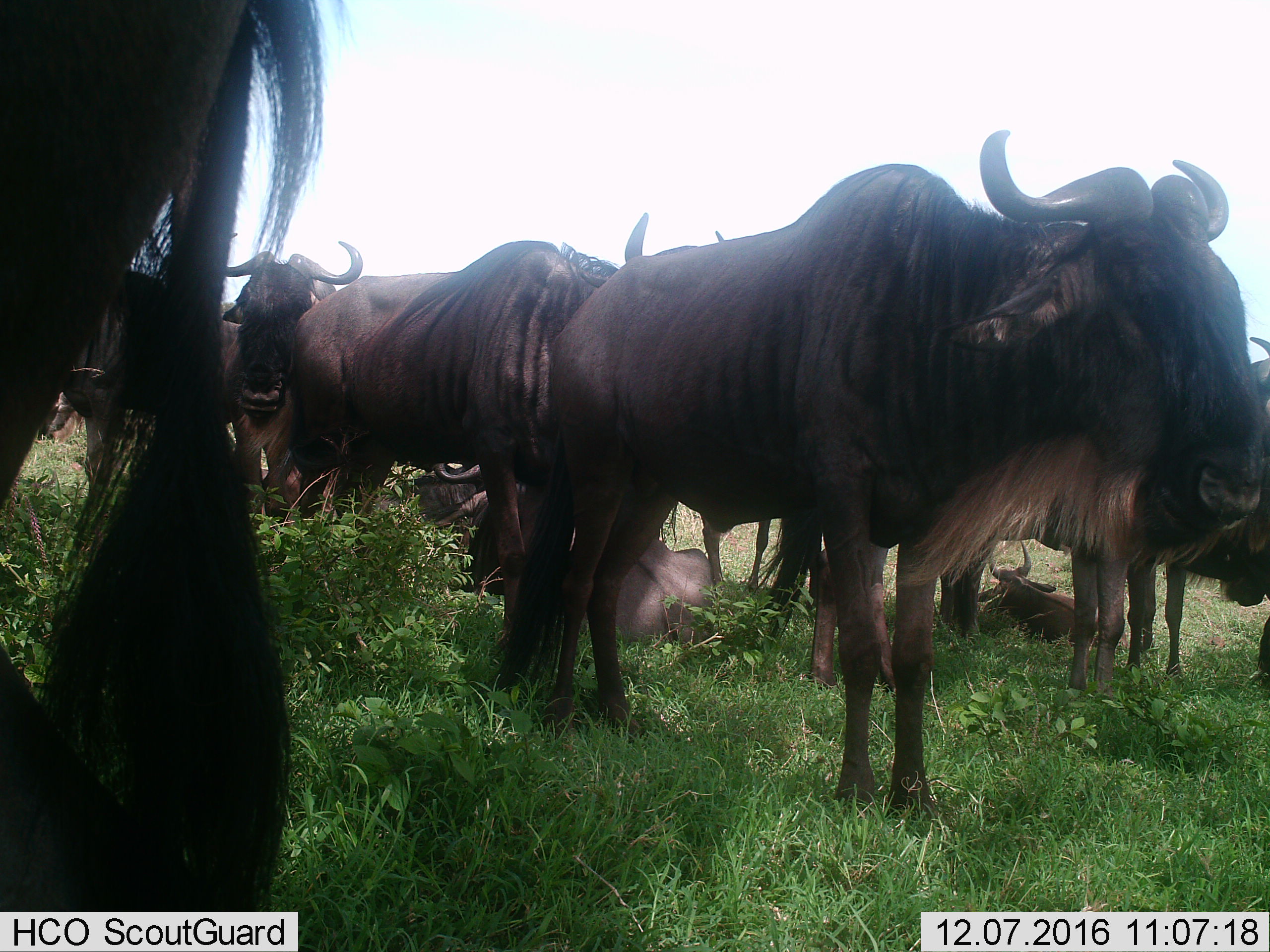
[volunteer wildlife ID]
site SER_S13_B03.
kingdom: Animalia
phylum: Chordata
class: Mammalia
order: Artiodactyla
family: Bovidae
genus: Connochaetes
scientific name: Connochaetes taurinus taurinus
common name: blue wildebeest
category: wildebeestblue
Wildebeestblue (blue wildebeest) (Connochaetes taurinus taurinus), count 9. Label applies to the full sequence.